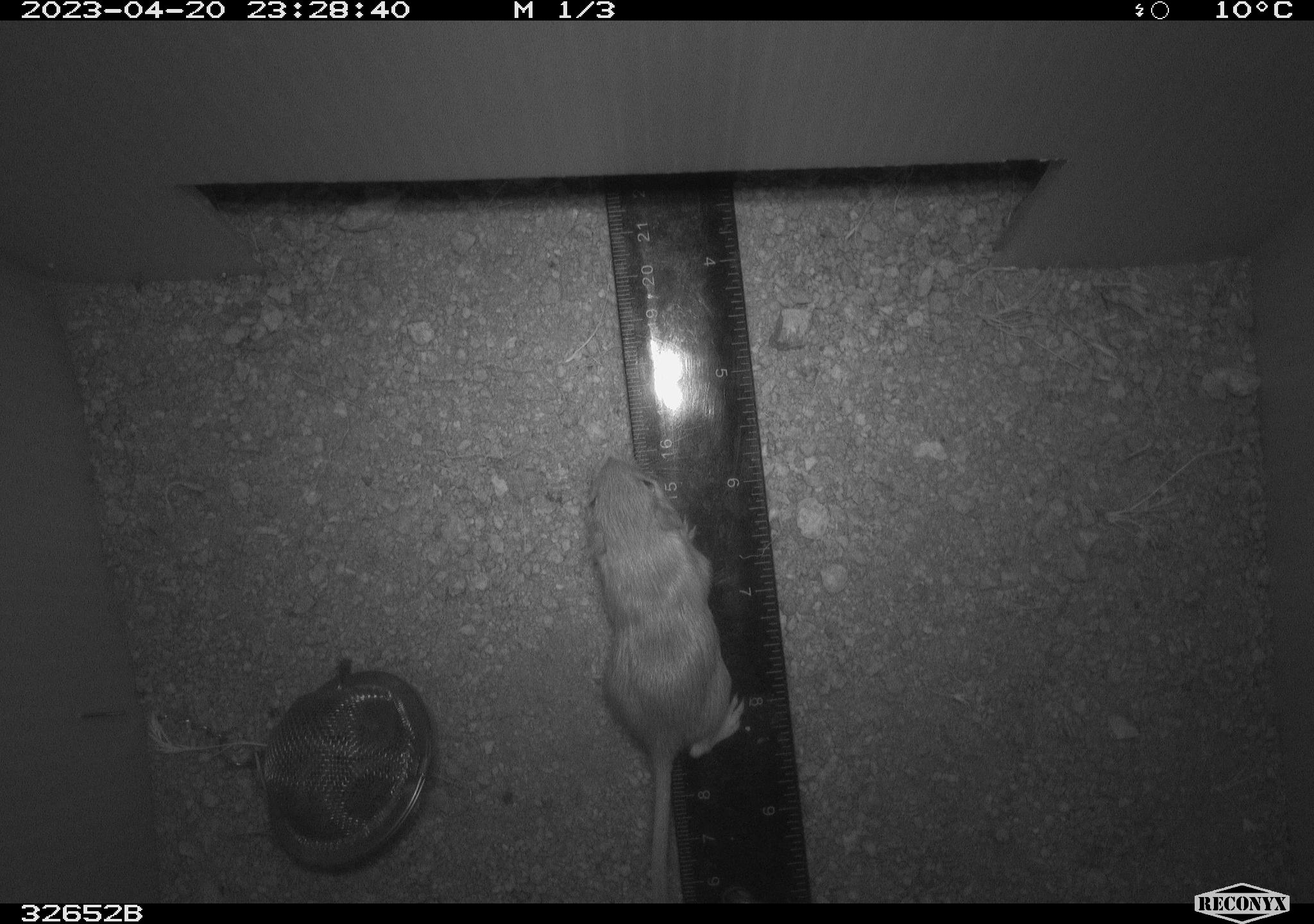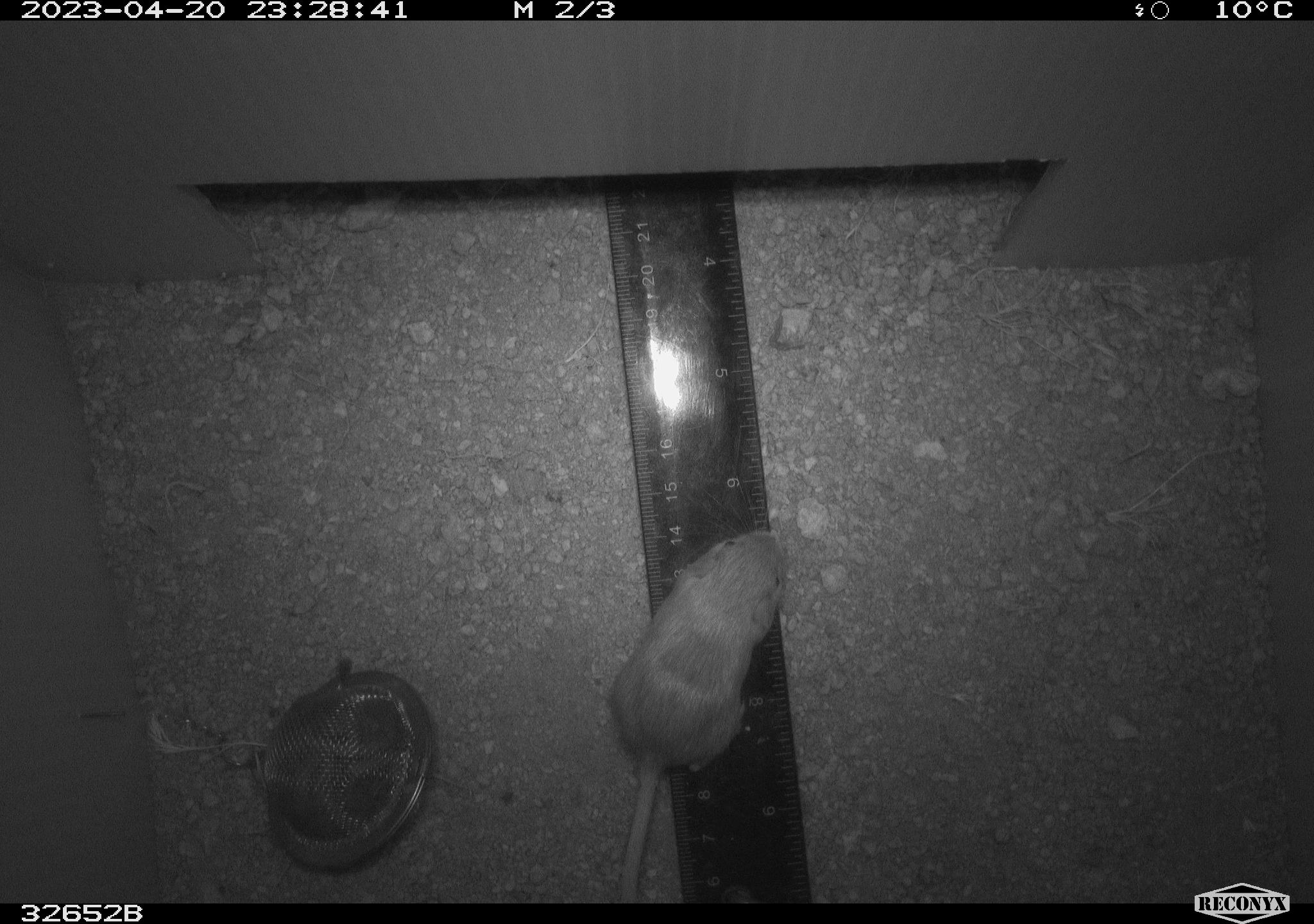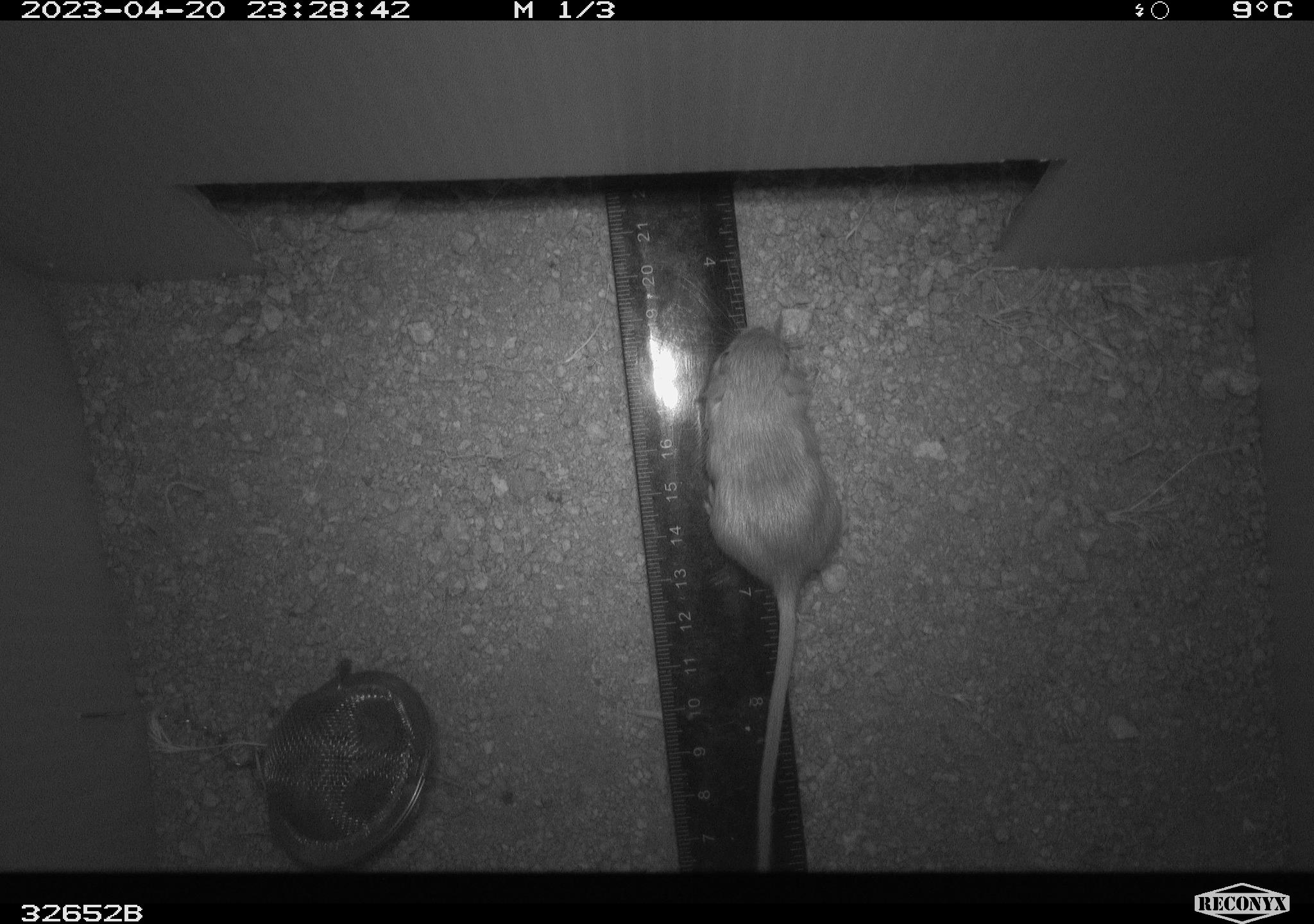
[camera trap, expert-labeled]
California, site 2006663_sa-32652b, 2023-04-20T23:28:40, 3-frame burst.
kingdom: Animalia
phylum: Chordata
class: Mammalia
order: Rodentia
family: Heteromyidae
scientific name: Heteromyidae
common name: kangaroo rats and pocket mice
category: heteromyidae family